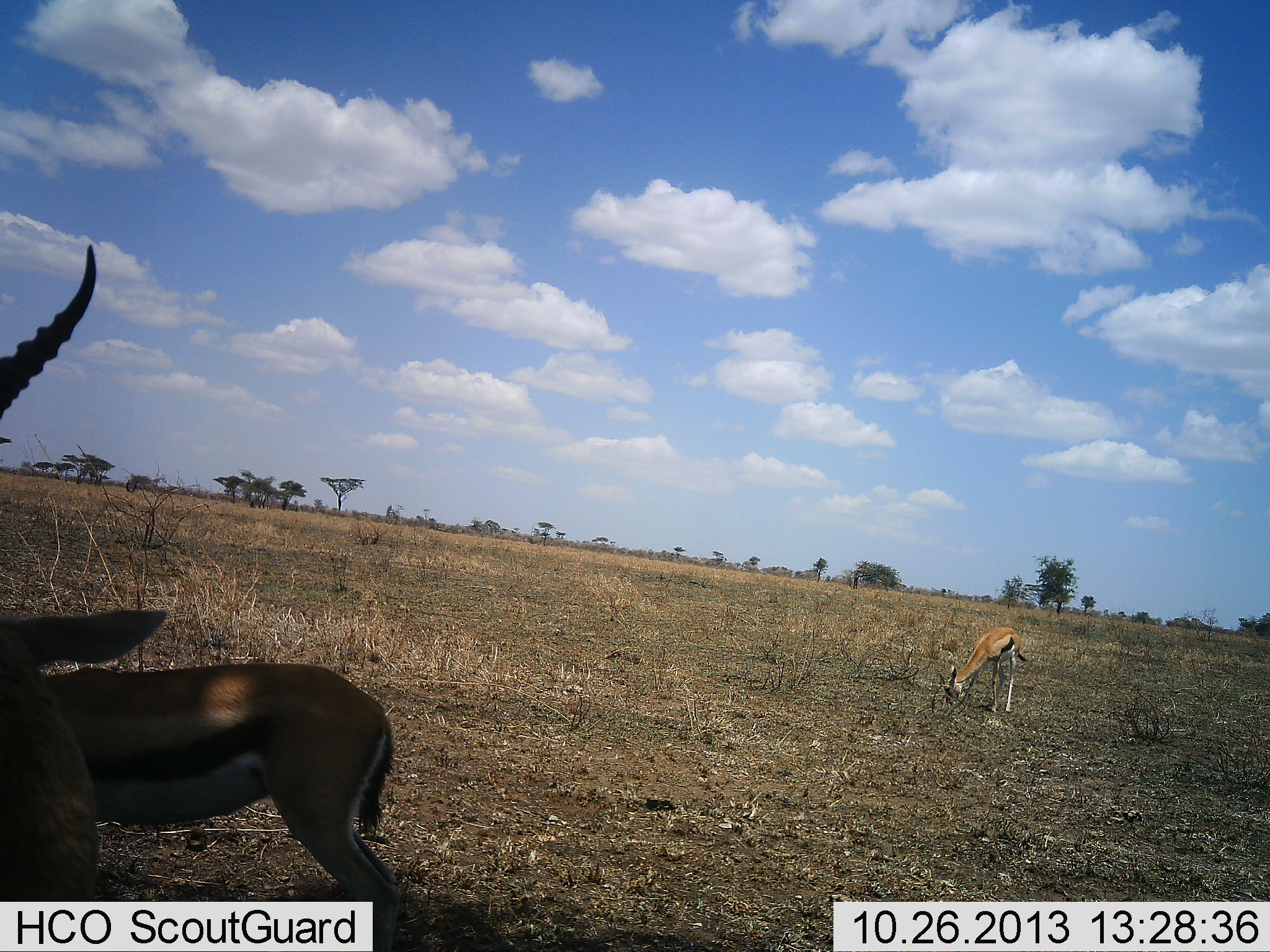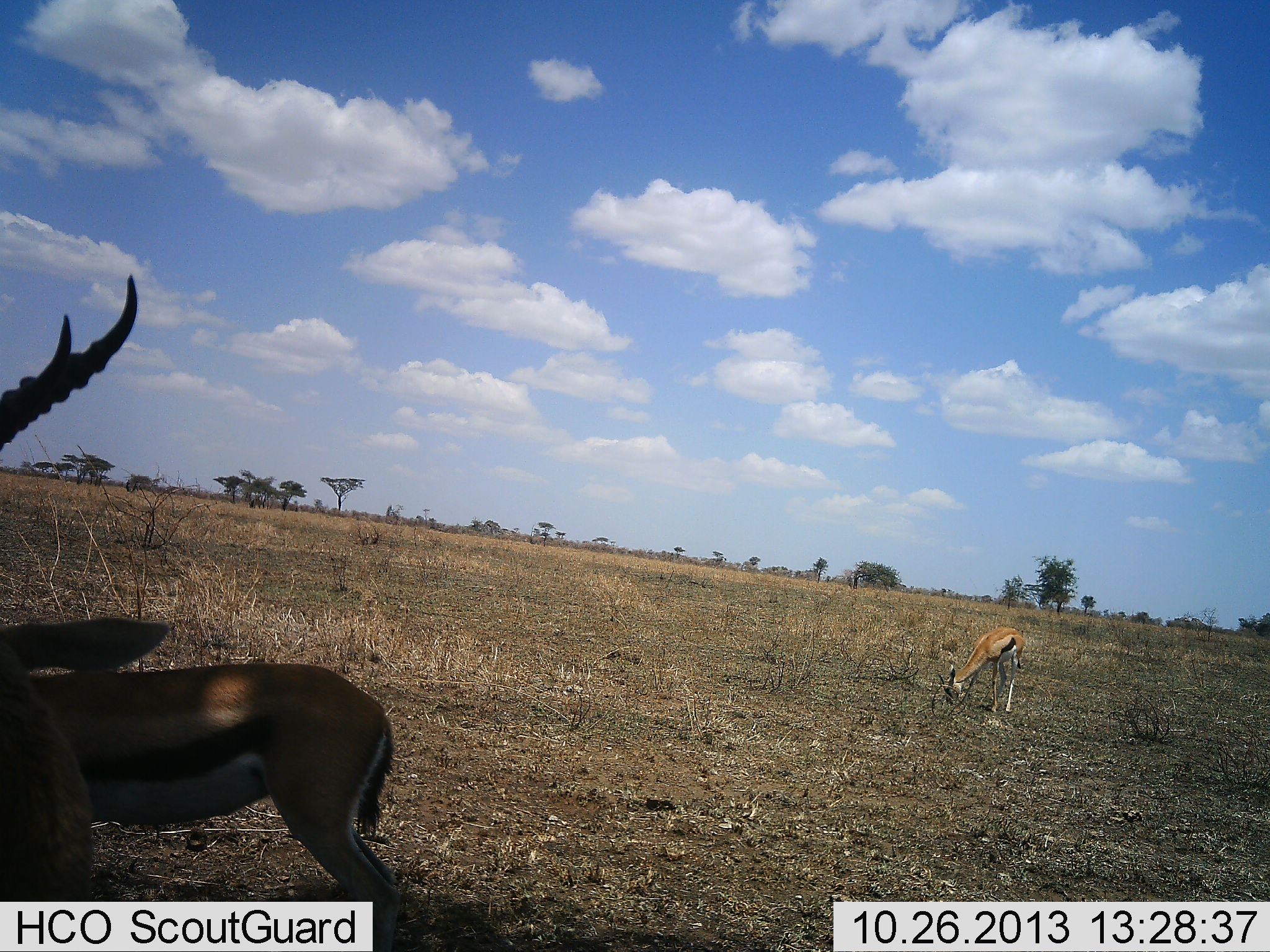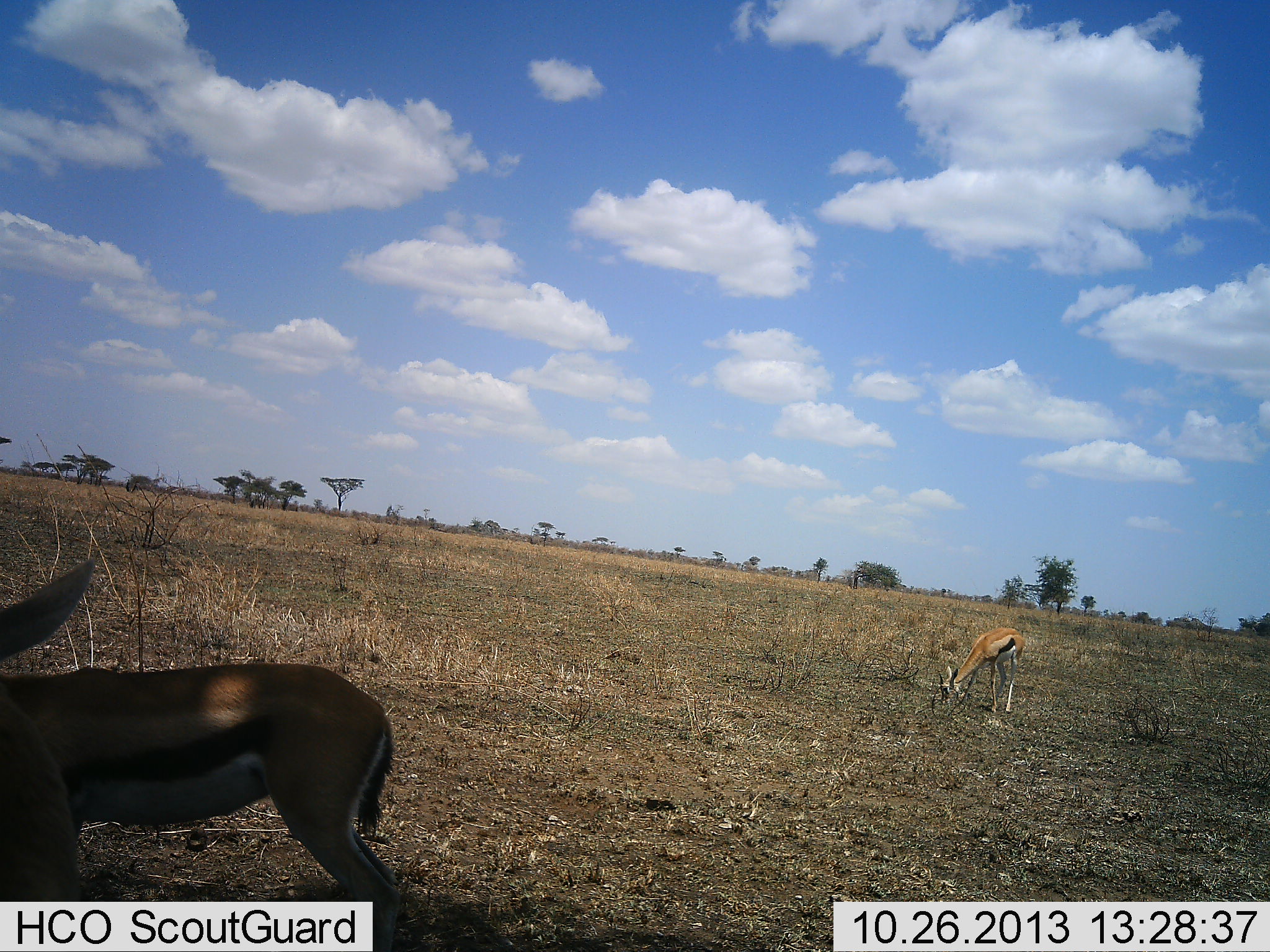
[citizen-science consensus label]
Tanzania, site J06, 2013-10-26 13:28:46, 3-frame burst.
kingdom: Animalia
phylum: Chordata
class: Mammalia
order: Artiodactyla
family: Bovidae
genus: Eudorcas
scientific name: Eudorcas thomsonii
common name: thomson's gazelle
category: gazellethomsons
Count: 3.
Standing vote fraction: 60%.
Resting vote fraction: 0%.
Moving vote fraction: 0%.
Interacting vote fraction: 0%.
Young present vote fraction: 0%.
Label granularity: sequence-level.